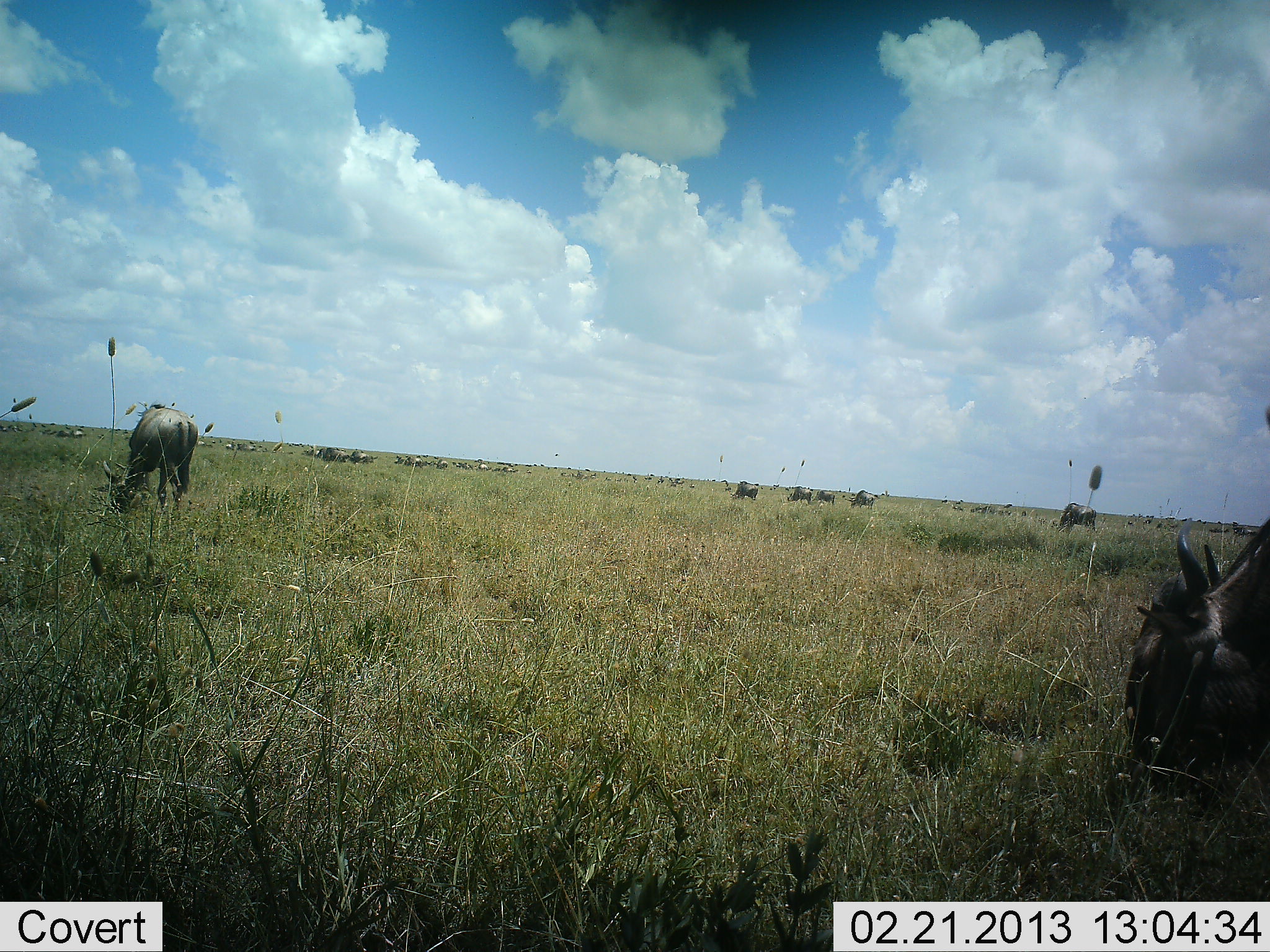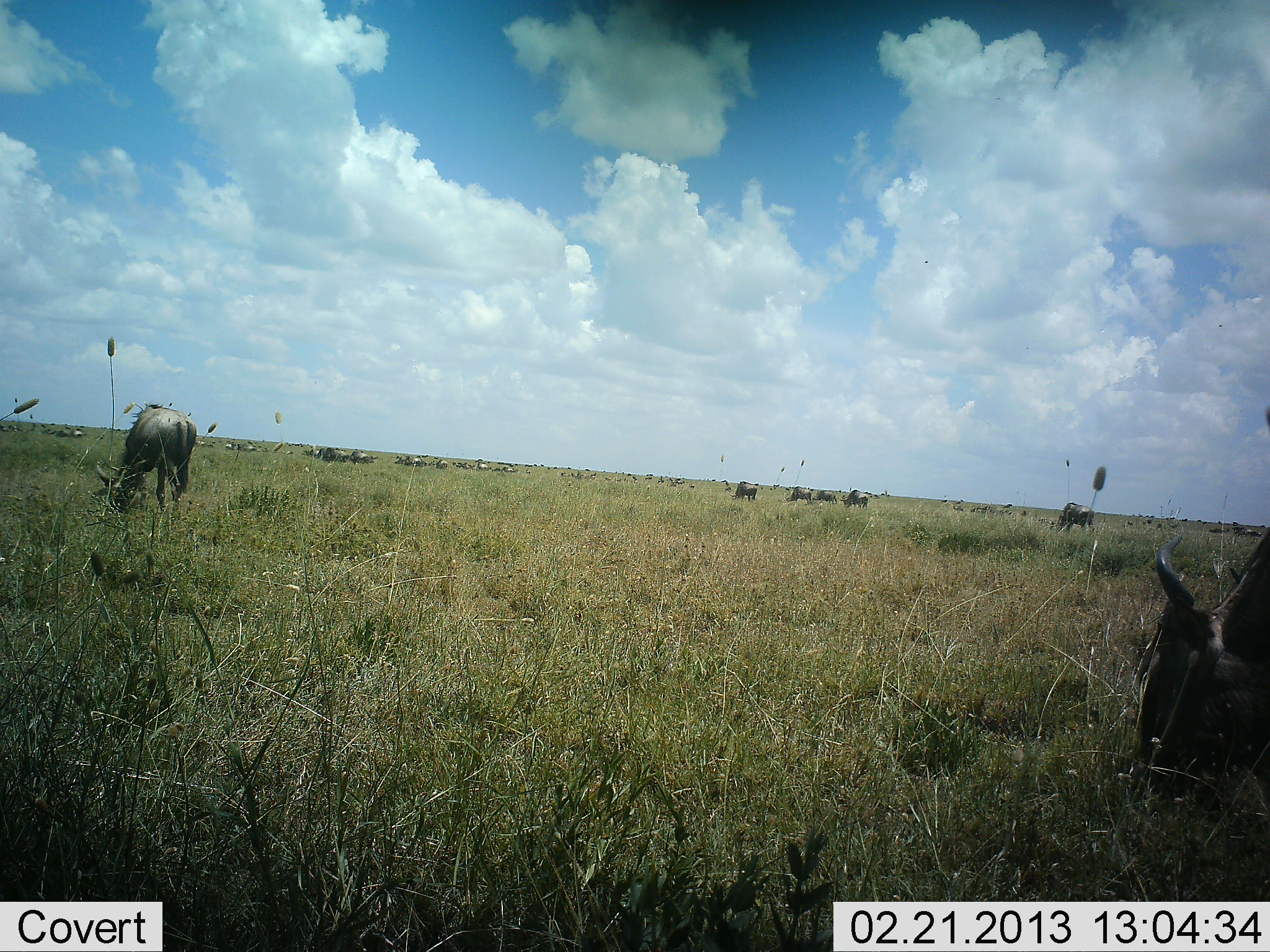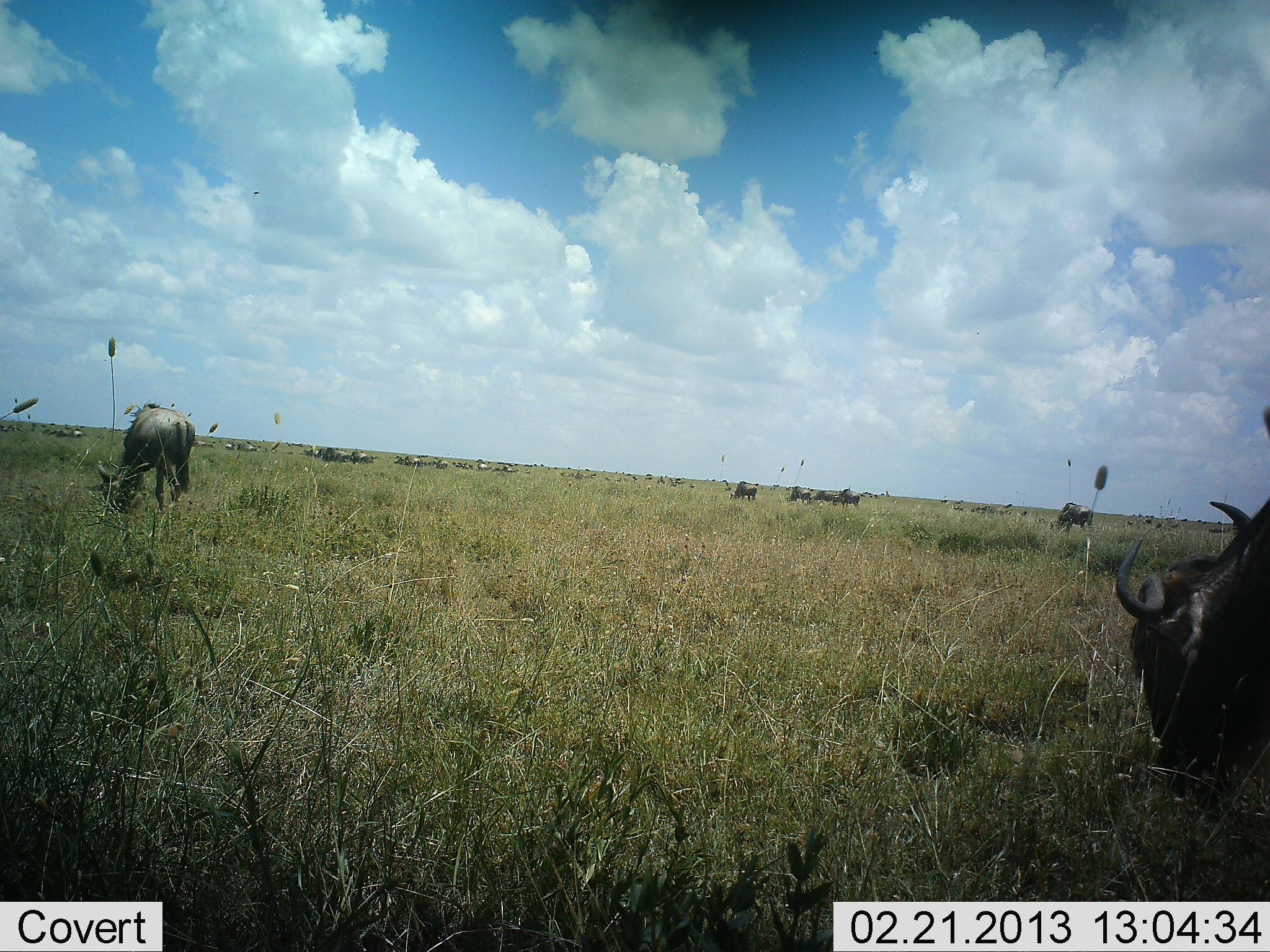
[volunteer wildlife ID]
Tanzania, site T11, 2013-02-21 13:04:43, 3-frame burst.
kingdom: Animalia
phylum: Chordata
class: Mammalia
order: Artiodactyla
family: Bovidae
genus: Connochaetes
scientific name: Connochaetes taurinus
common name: blue wildebeest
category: wildebeest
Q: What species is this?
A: Wildebeest (blue wildebeest) (Connochaetes taurinus).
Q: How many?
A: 11-50.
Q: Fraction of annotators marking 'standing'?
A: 52%.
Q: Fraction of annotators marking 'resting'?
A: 6%.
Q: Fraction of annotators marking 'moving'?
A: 36%.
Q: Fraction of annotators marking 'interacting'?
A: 0%.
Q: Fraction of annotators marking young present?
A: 0%.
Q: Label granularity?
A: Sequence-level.